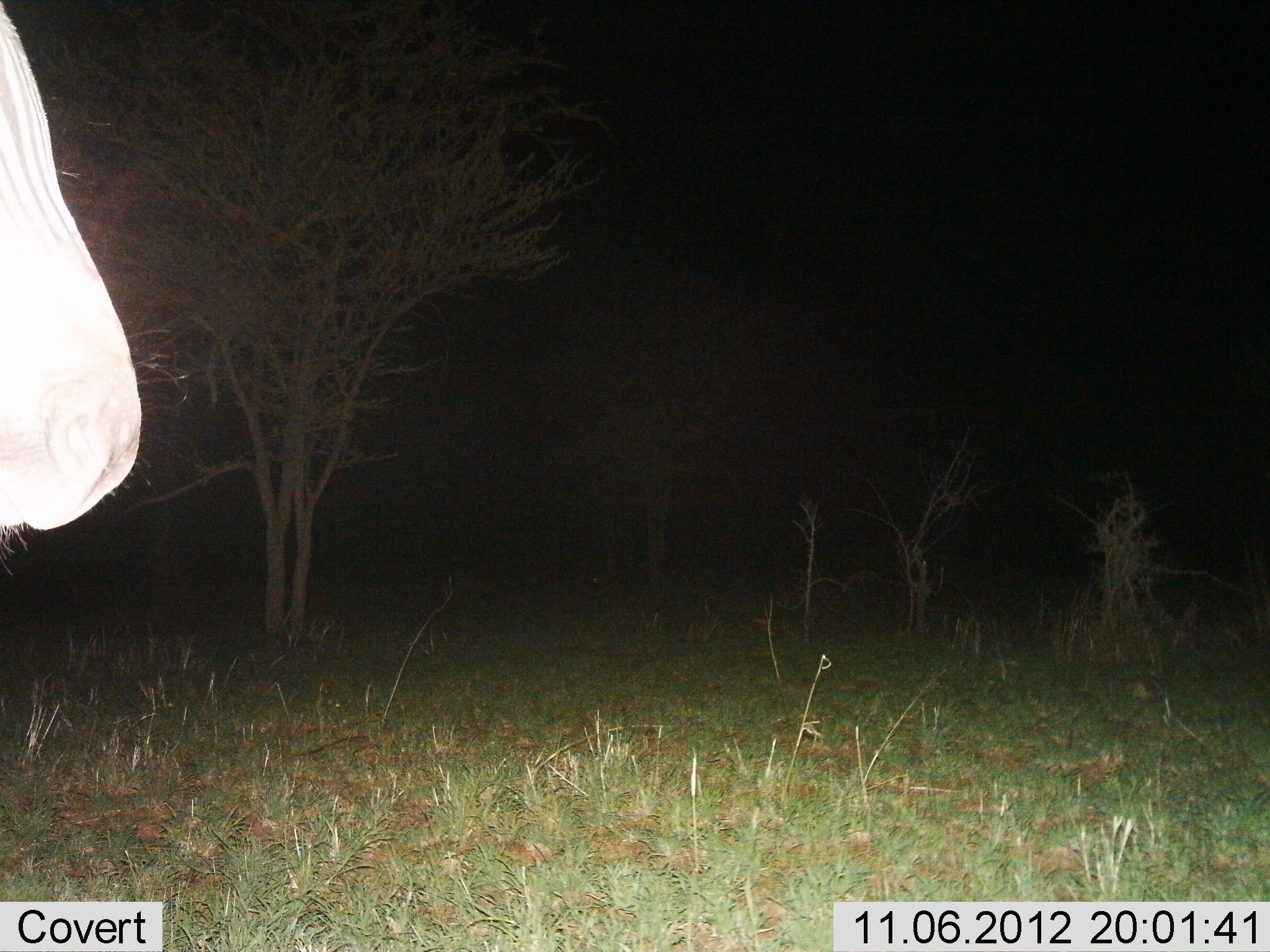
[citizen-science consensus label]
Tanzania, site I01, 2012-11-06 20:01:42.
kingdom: Animalia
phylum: Chordata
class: Mammalia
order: Perissodactyla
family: Equidae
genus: Equus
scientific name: Equus quagga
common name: plains zebra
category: zebra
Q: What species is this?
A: Zebra (plains zebra) (Equus quagga).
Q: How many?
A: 1.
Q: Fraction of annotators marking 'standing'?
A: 90%.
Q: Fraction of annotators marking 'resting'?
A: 0%.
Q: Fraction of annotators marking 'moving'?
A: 20%.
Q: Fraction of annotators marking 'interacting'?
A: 0%.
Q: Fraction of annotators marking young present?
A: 0%.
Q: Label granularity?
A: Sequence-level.